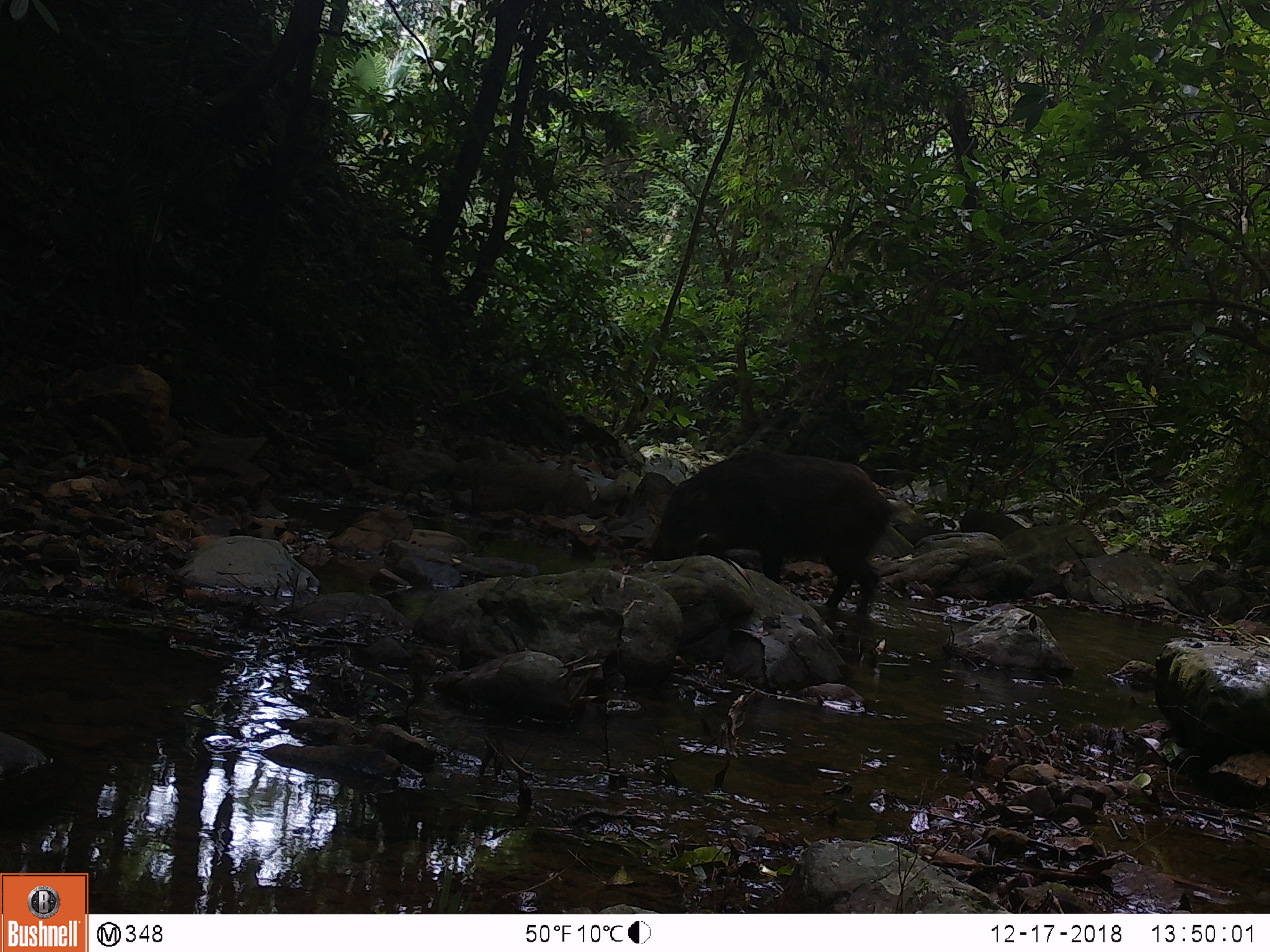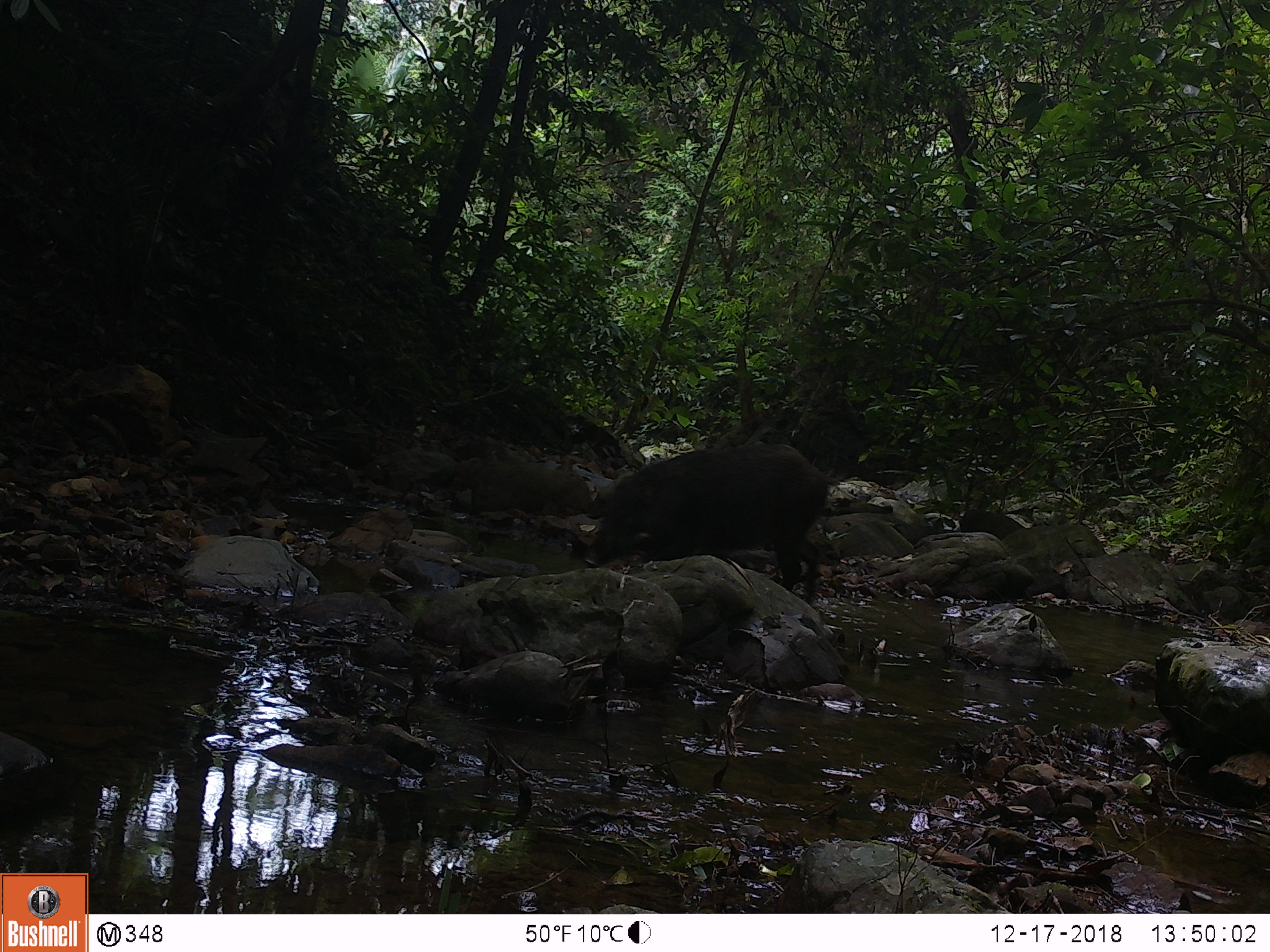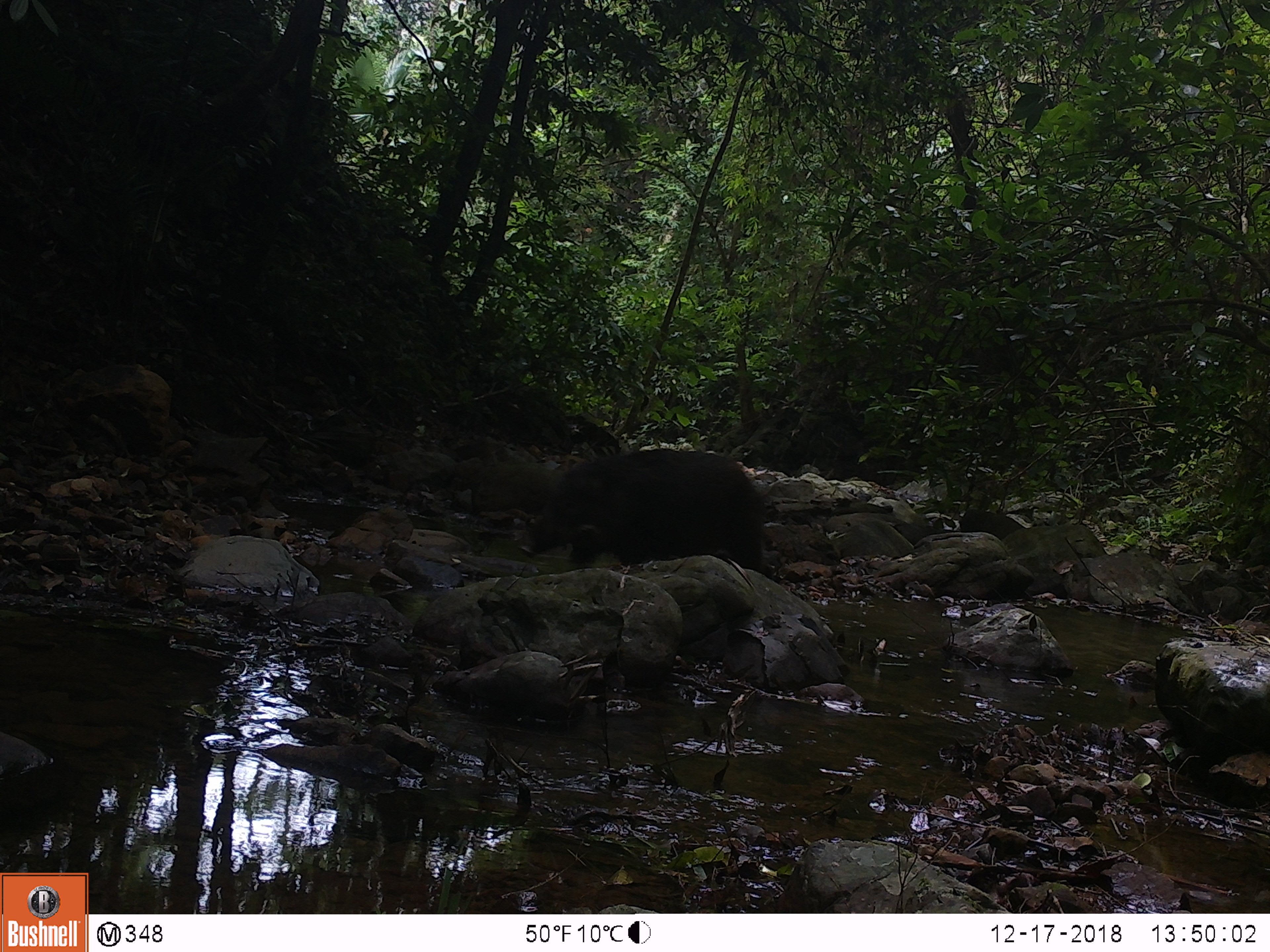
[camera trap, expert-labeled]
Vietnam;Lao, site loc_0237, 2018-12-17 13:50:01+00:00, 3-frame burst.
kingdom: Animalia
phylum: Chordata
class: Mammalia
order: Artiodactyla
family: Suidae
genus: Sus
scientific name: Sus scrofa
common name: eurasian wild pig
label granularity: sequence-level